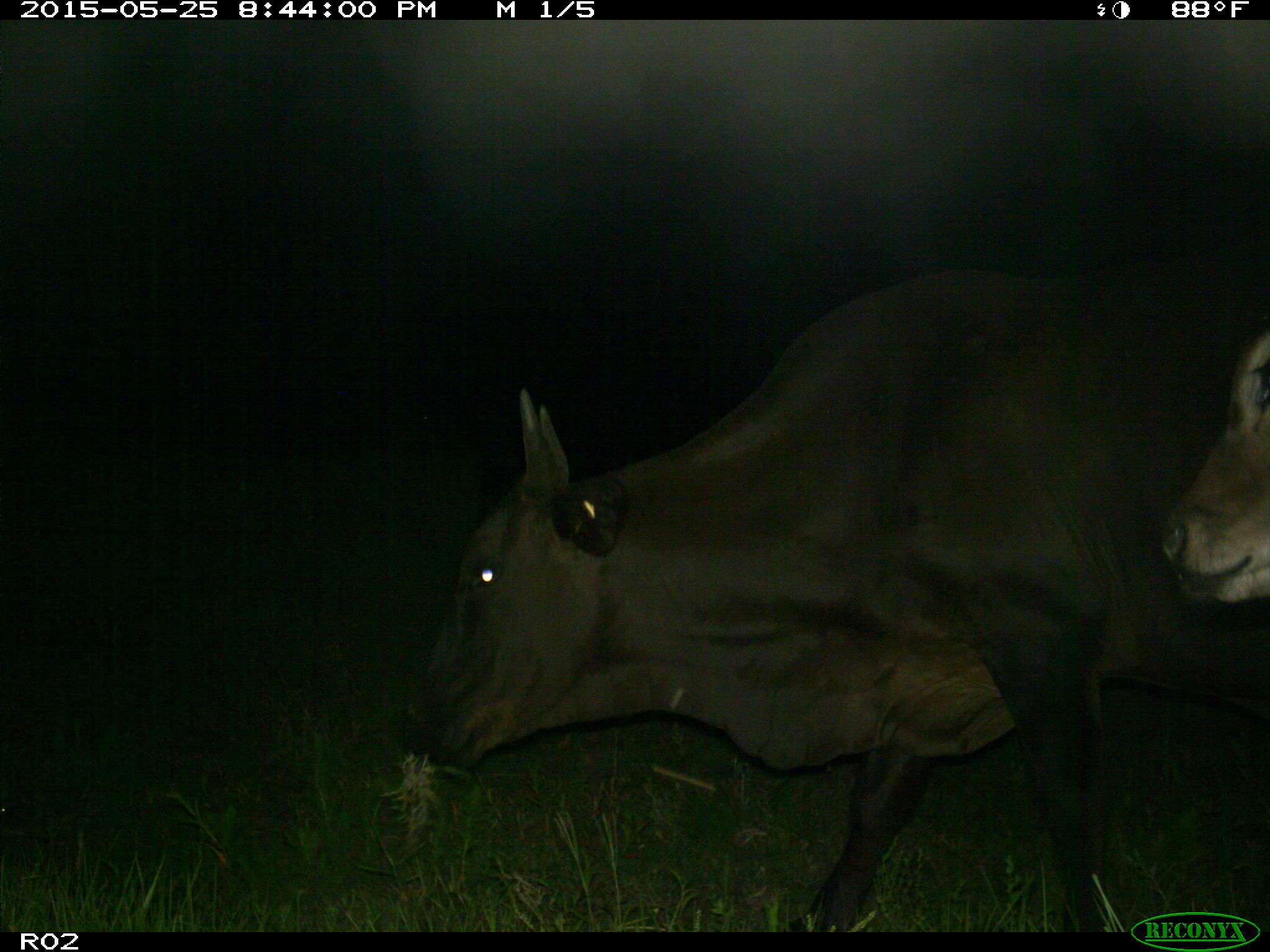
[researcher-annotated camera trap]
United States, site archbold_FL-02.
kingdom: Animalia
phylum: Chordata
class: Mammalia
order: Artiodactyla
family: Bovidae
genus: Bos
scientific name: Bos taurus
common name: domestic cow